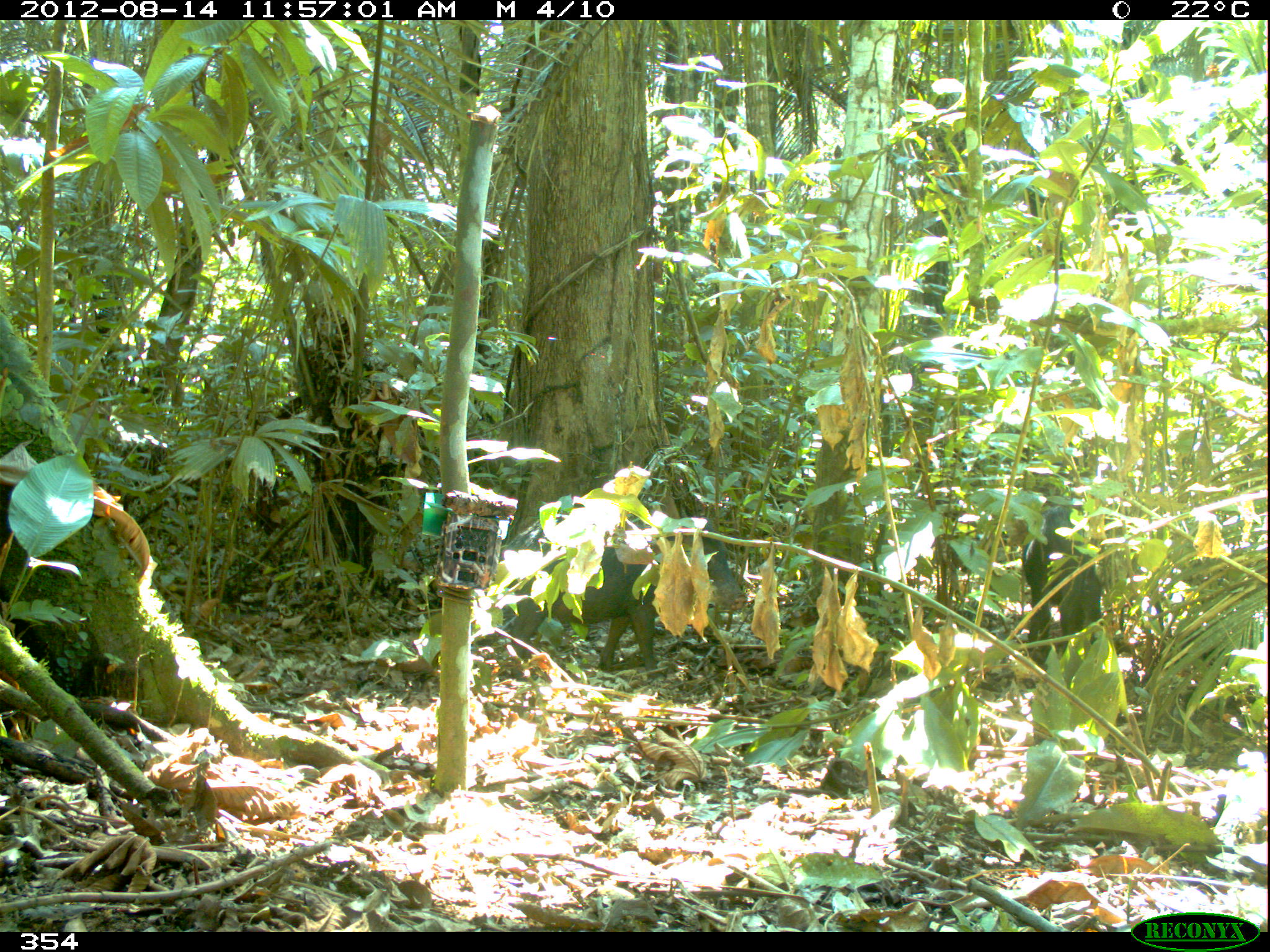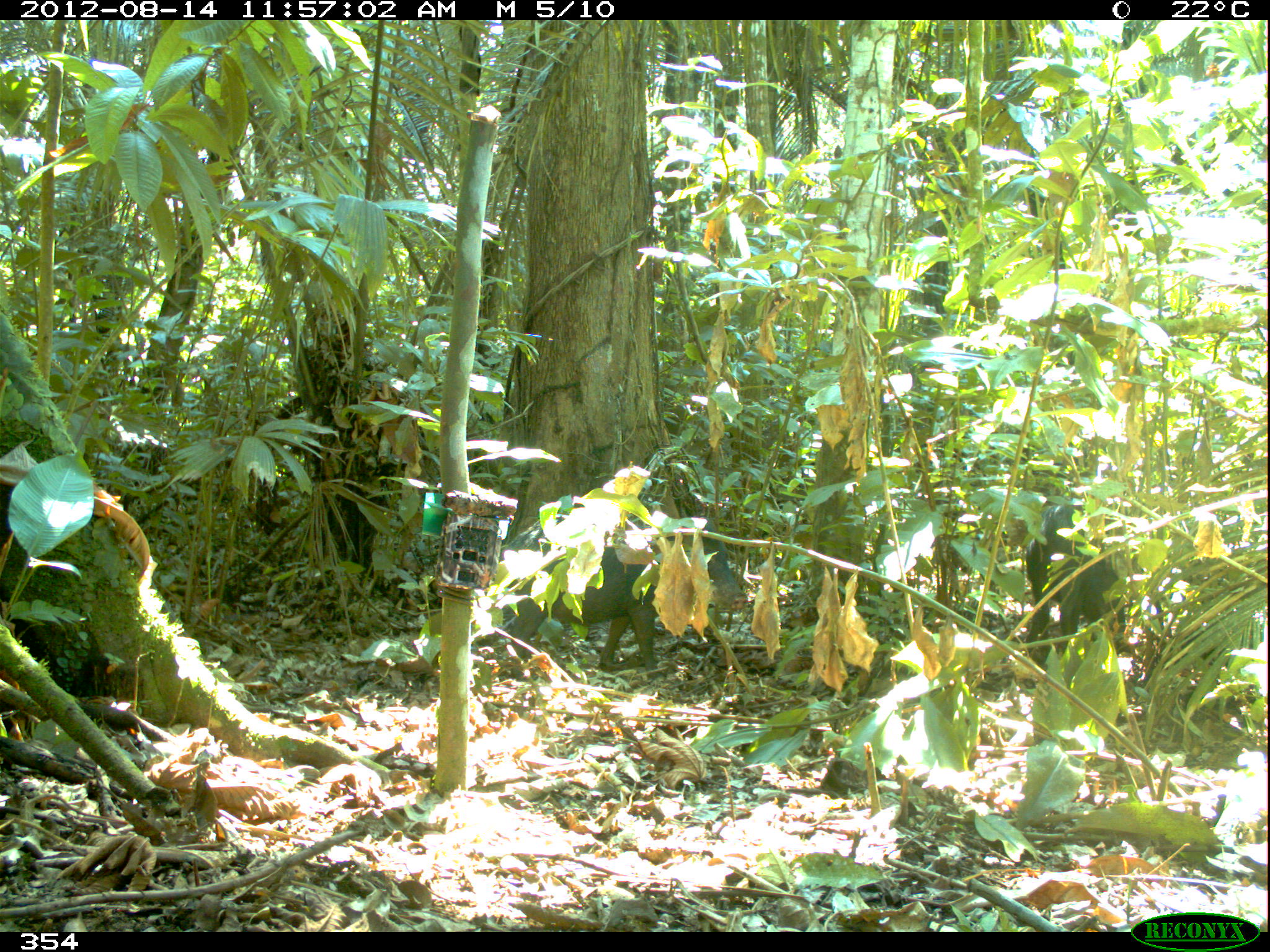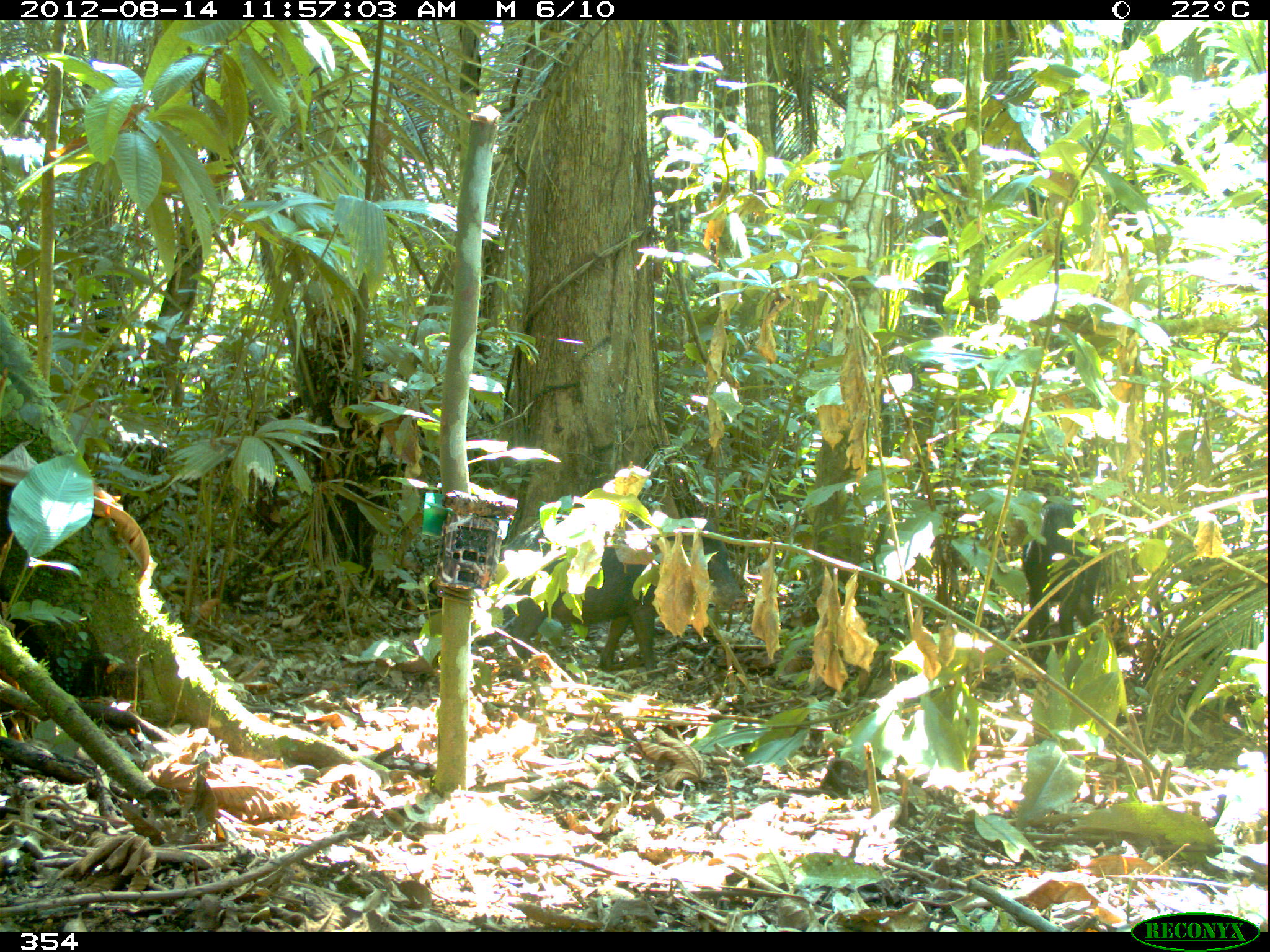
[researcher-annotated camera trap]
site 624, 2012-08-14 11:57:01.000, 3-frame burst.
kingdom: Animalia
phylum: Chordata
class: Mammalia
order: Artiodactyla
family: Tayassuidae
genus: Tayassu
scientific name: Tayassu pecari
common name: white-lipped peccary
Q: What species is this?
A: Tayassu pecari (white-lipped peccary).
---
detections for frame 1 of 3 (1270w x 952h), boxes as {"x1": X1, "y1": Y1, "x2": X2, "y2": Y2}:
tayassu pecari: {"x1": 499, "y1": 514, "x2": 748, "y2": 683}; {"x1": 1014, "y1": 499, "x2": 1102, "y2": 661}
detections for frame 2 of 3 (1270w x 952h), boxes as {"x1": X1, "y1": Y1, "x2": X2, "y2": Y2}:
tayassu pecari: {"x1": 498, "y1": 514, "x2": 748, "y2": 683}; {"x1": 1020, "y1": 496, "x2": 1128, "y2": 661}